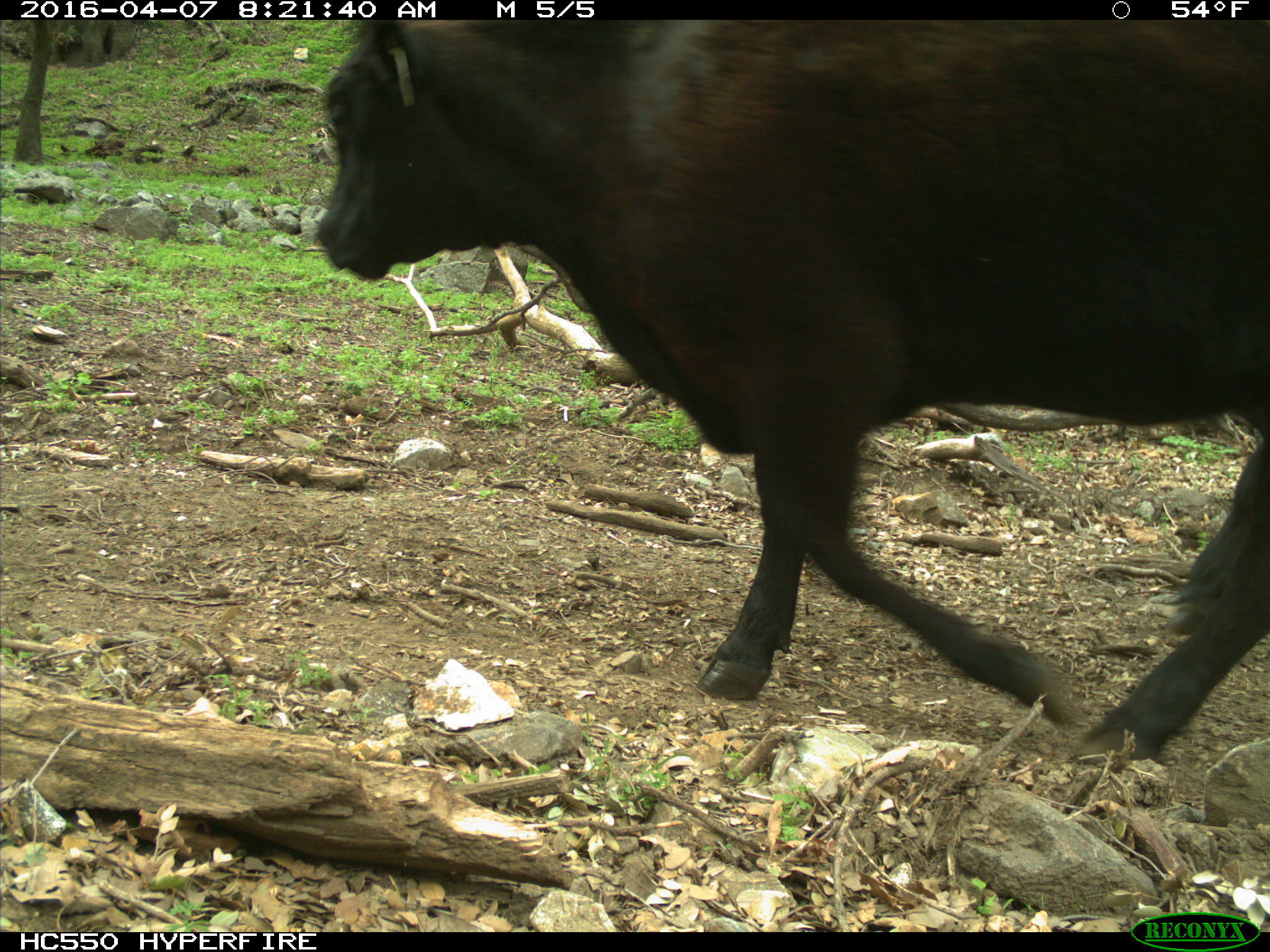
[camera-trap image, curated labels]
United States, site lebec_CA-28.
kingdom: Animalia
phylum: Chordata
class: Mammalia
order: Artiodactyla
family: Bovidae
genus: Bos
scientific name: Bos taurus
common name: domestic cow